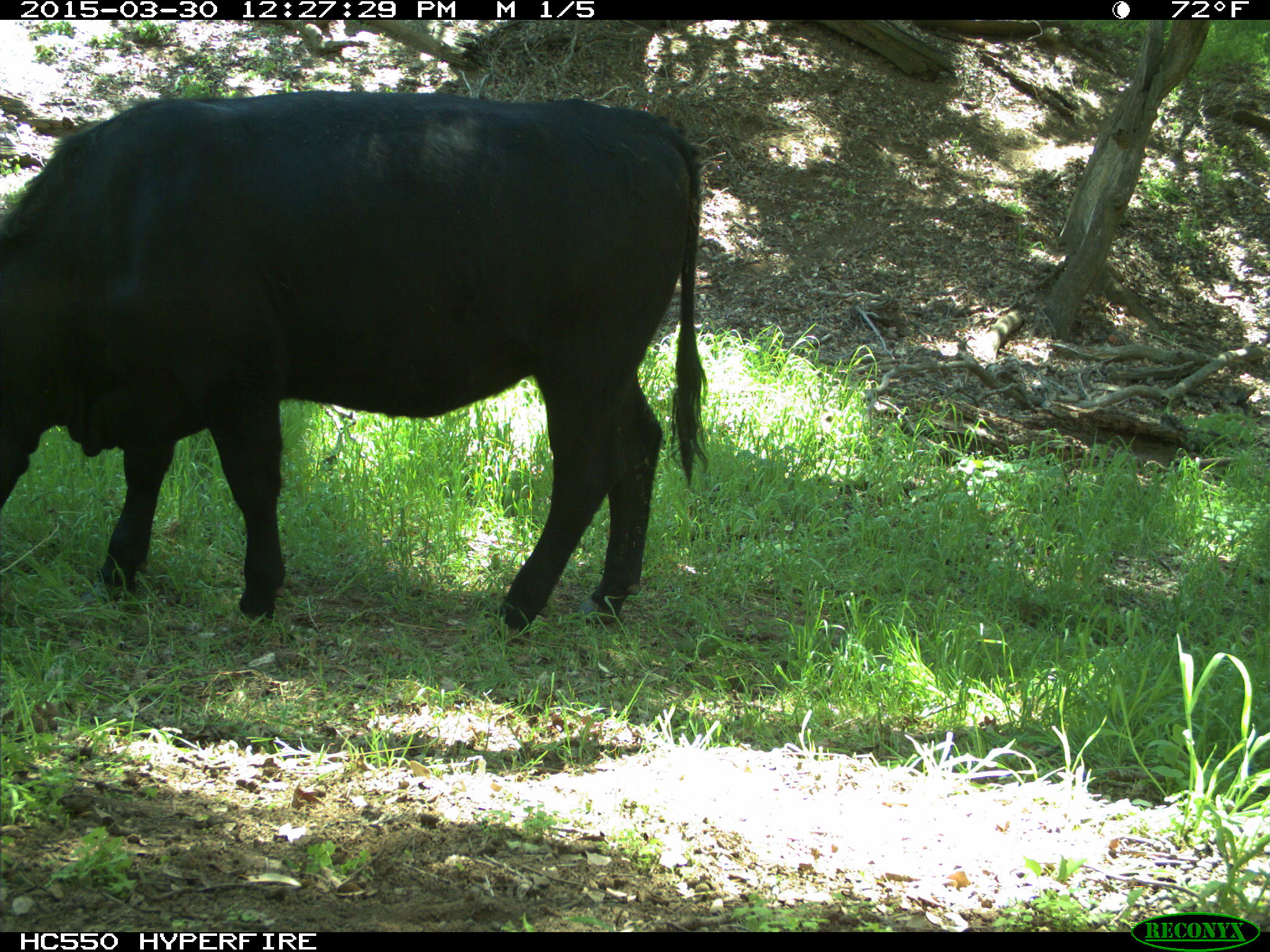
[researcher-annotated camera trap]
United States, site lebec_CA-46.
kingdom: Animalia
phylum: Chordata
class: Mammalia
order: Artiodactyla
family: Bovidae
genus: Bos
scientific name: Bos taurus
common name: domestic cow